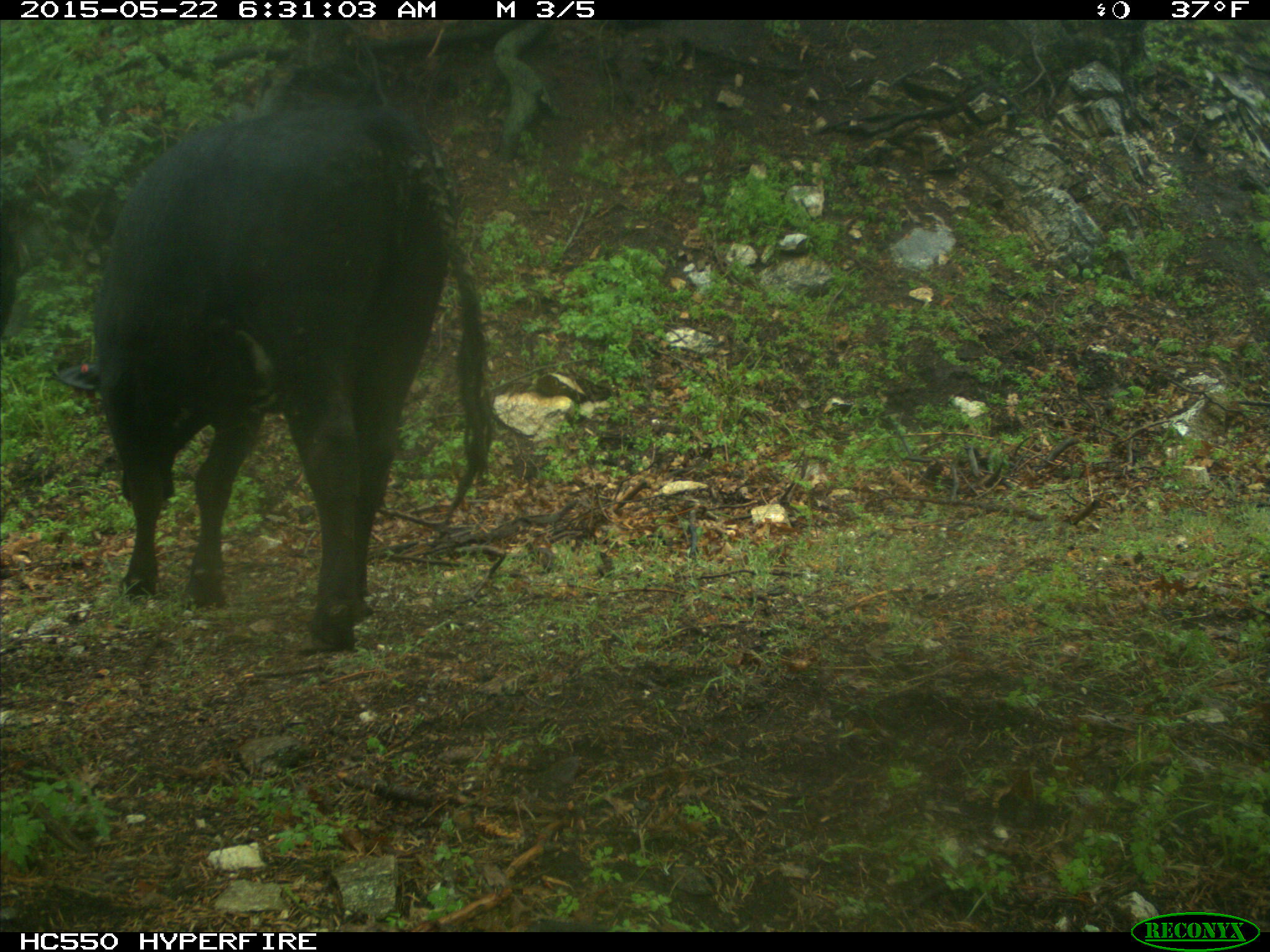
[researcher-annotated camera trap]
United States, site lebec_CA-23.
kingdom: Animalia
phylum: Chordata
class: Mammalia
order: Artiodactyla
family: Bovidae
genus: Bos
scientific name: Bos taurus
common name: domestic cow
Bos taurus (domestic cow).